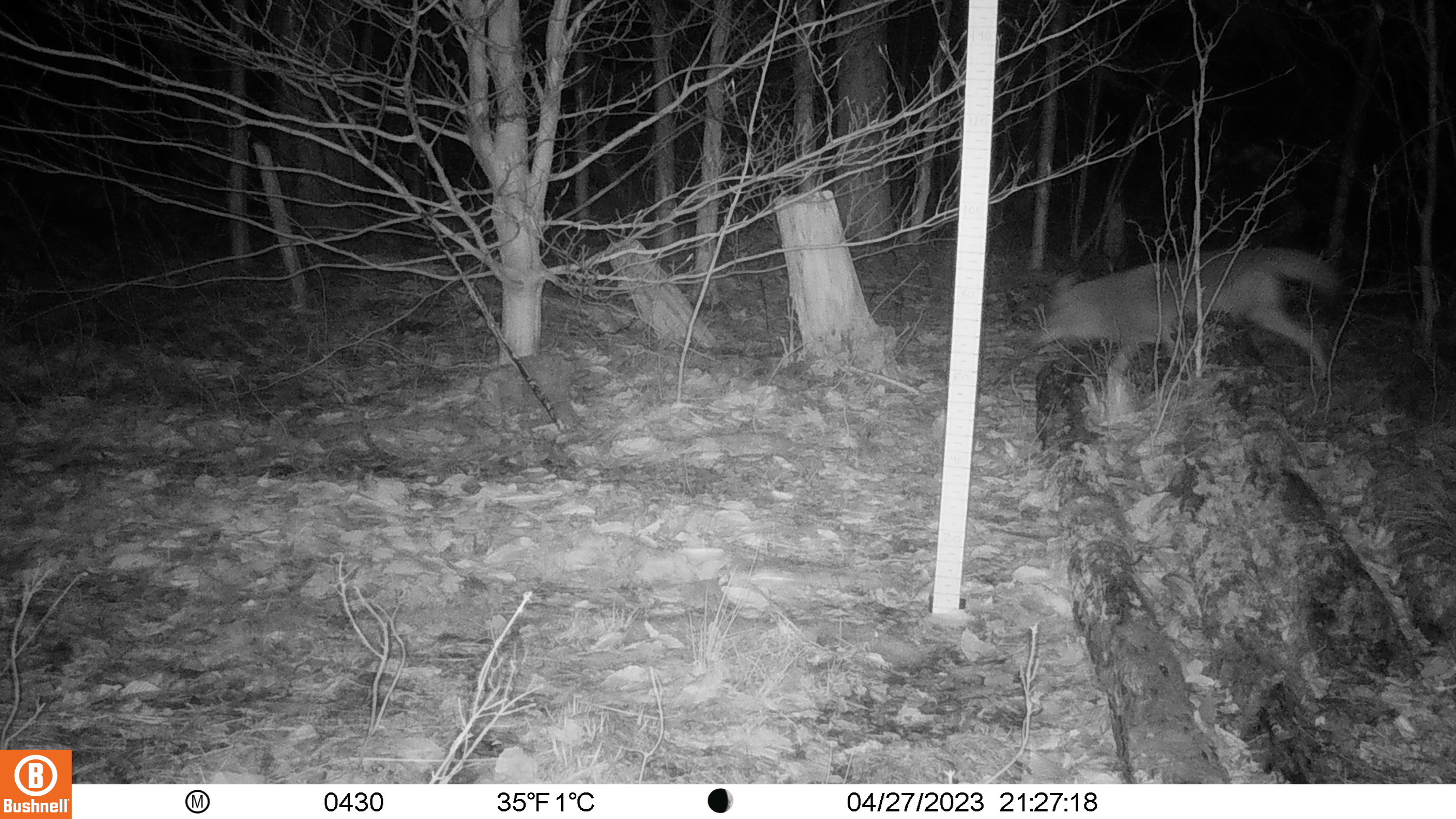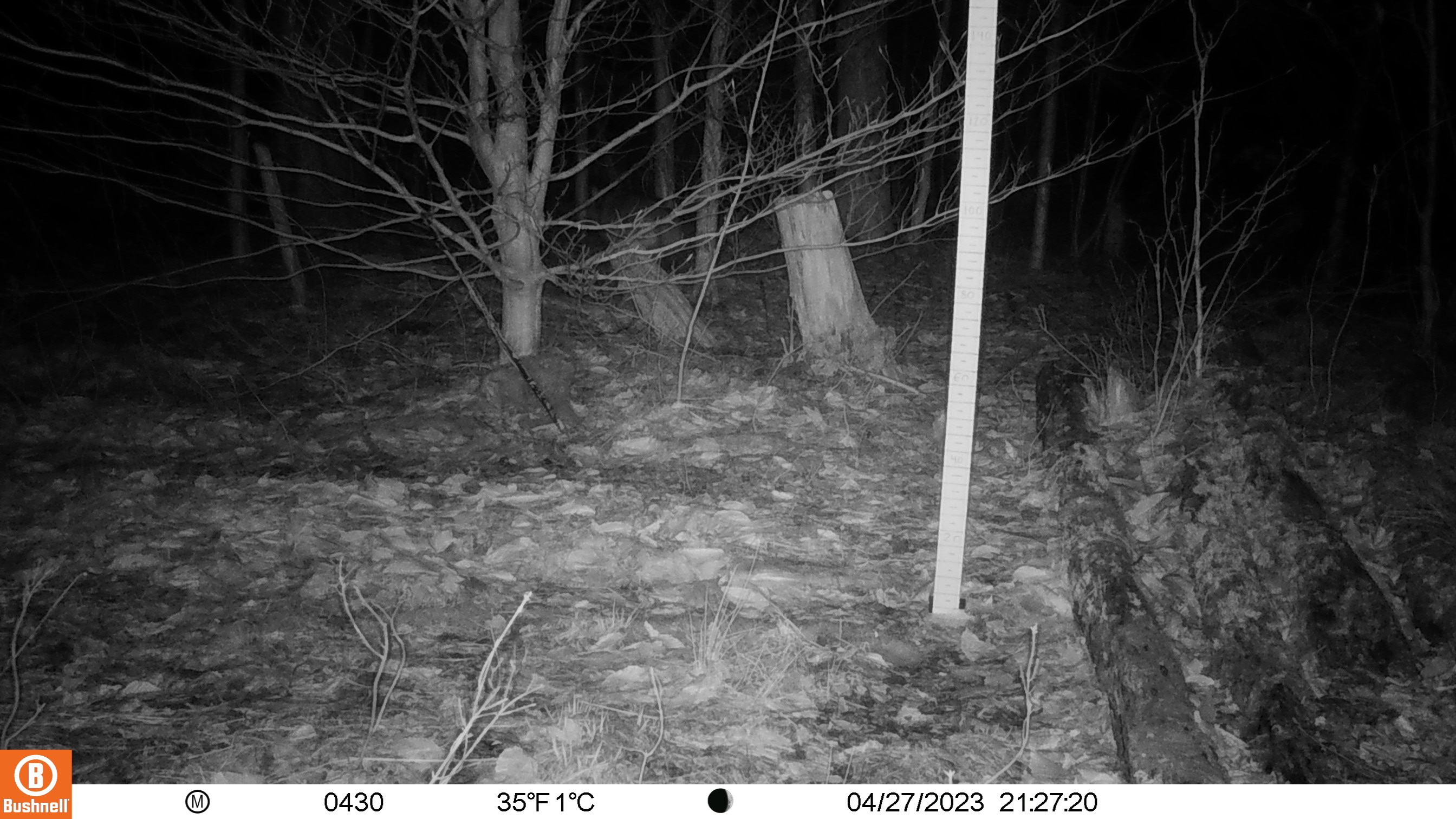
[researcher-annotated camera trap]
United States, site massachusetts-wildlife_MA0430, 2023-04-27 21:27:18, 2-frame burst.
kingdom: Animalia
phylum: Chordata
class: Mammalia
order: Carnivora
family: Canidae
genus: Canis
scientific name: Canis latrans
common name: coyote